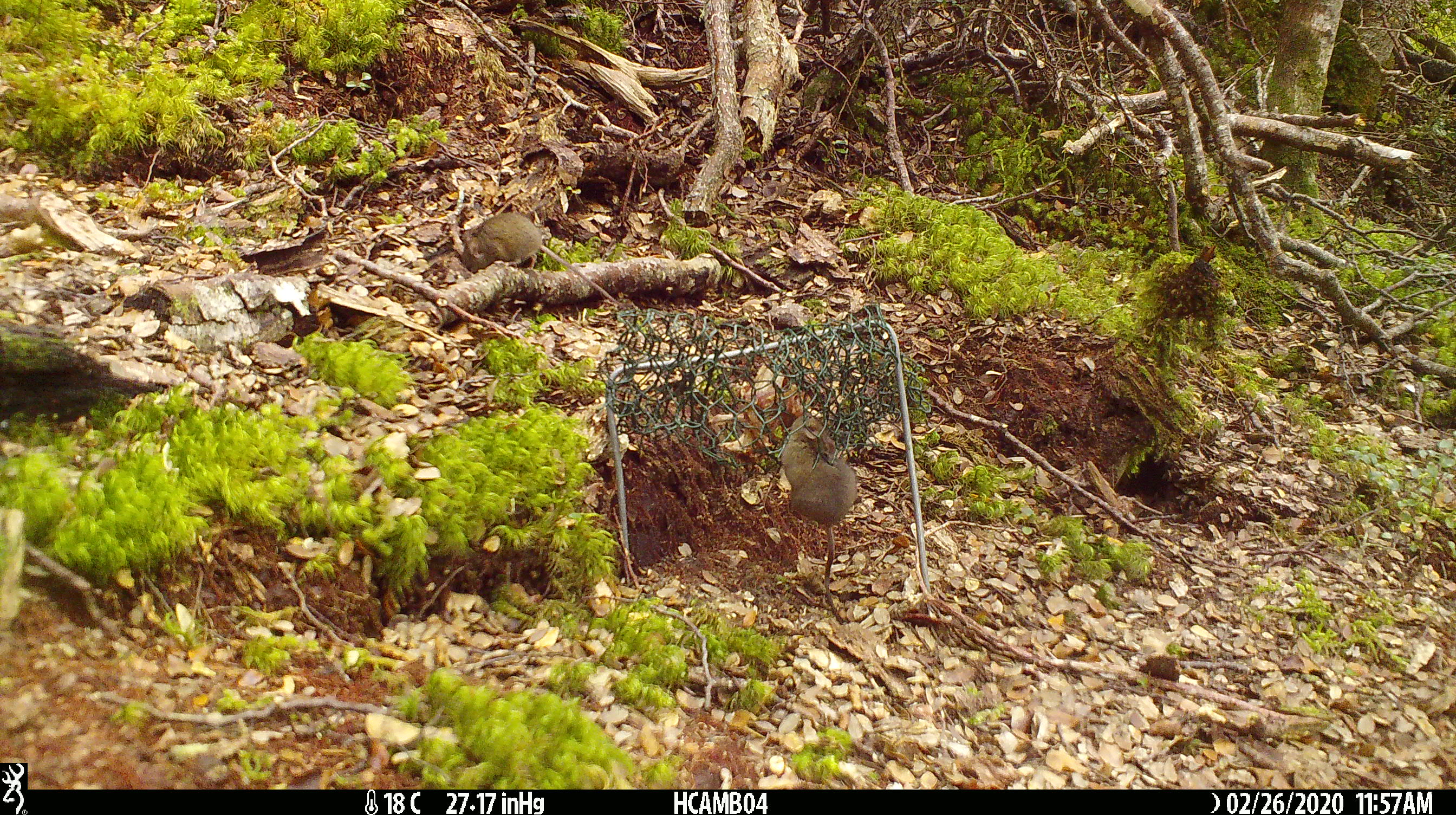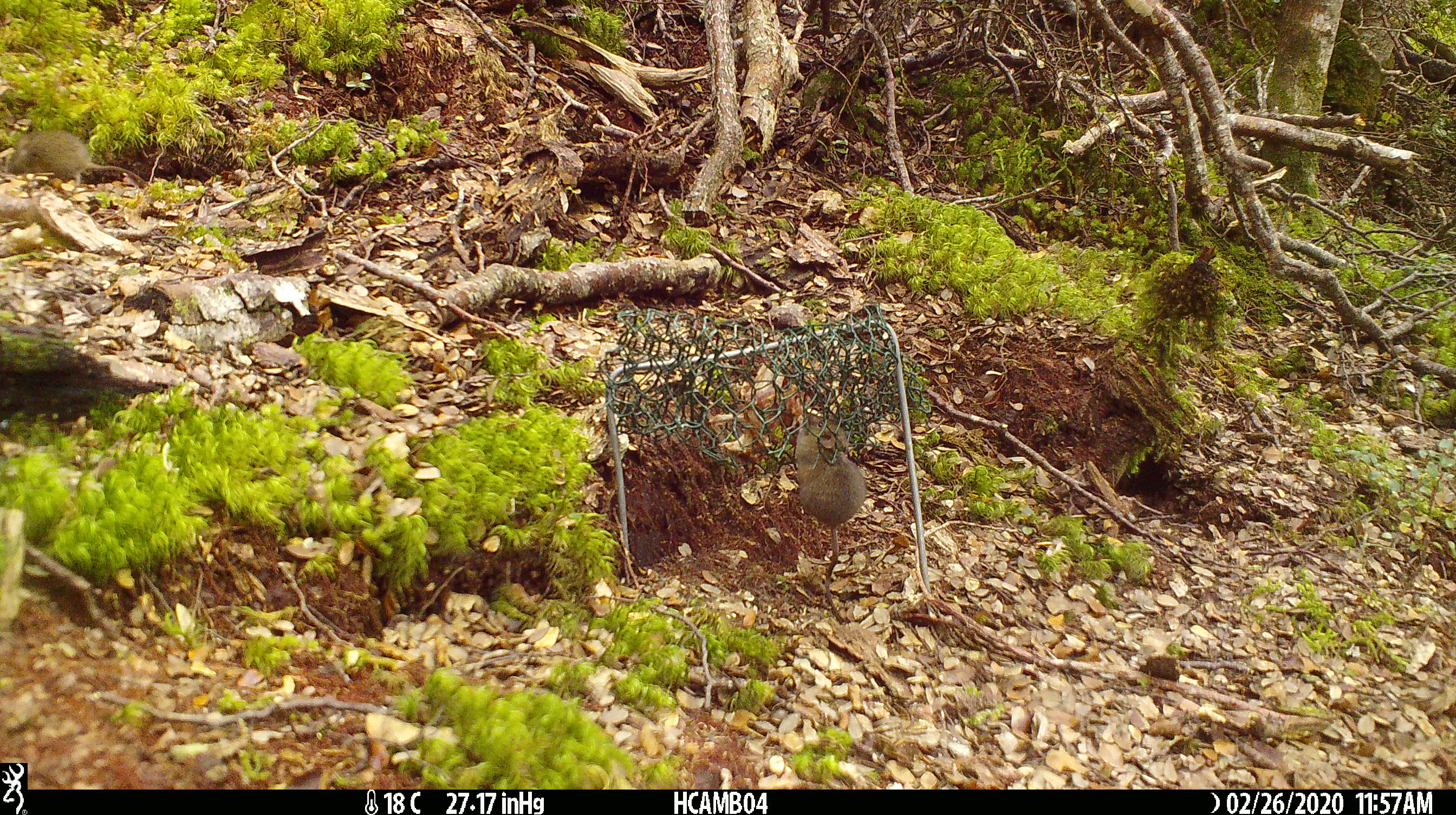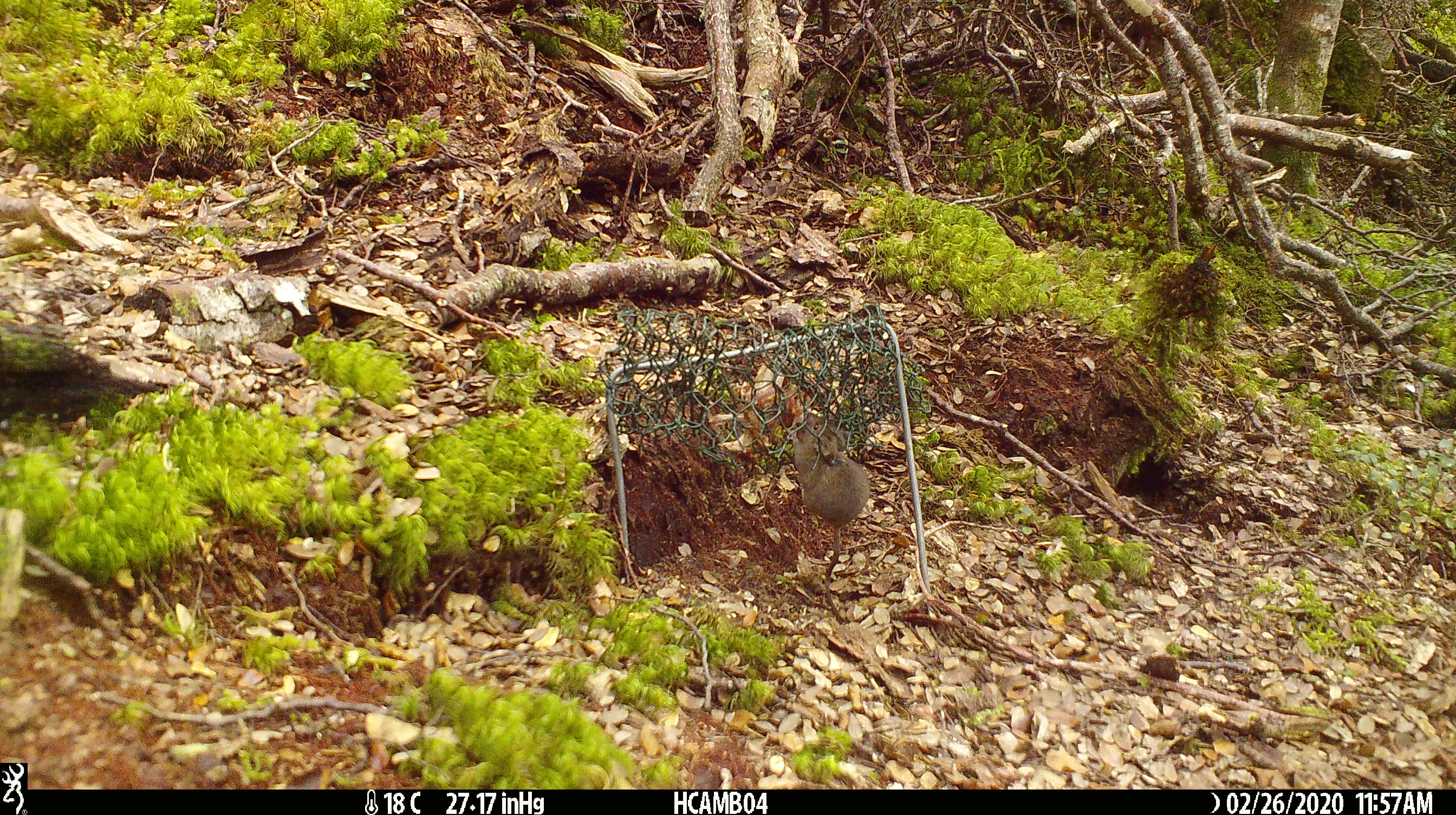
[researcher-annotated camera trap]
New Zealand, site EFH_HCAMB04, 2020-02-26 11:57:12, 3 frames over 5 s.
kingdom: Animalia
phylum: Chordata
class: Mammalia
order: Rodentia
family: Muridae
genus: Mus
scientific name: Mus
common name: mouse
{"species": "mouse (Mus)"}